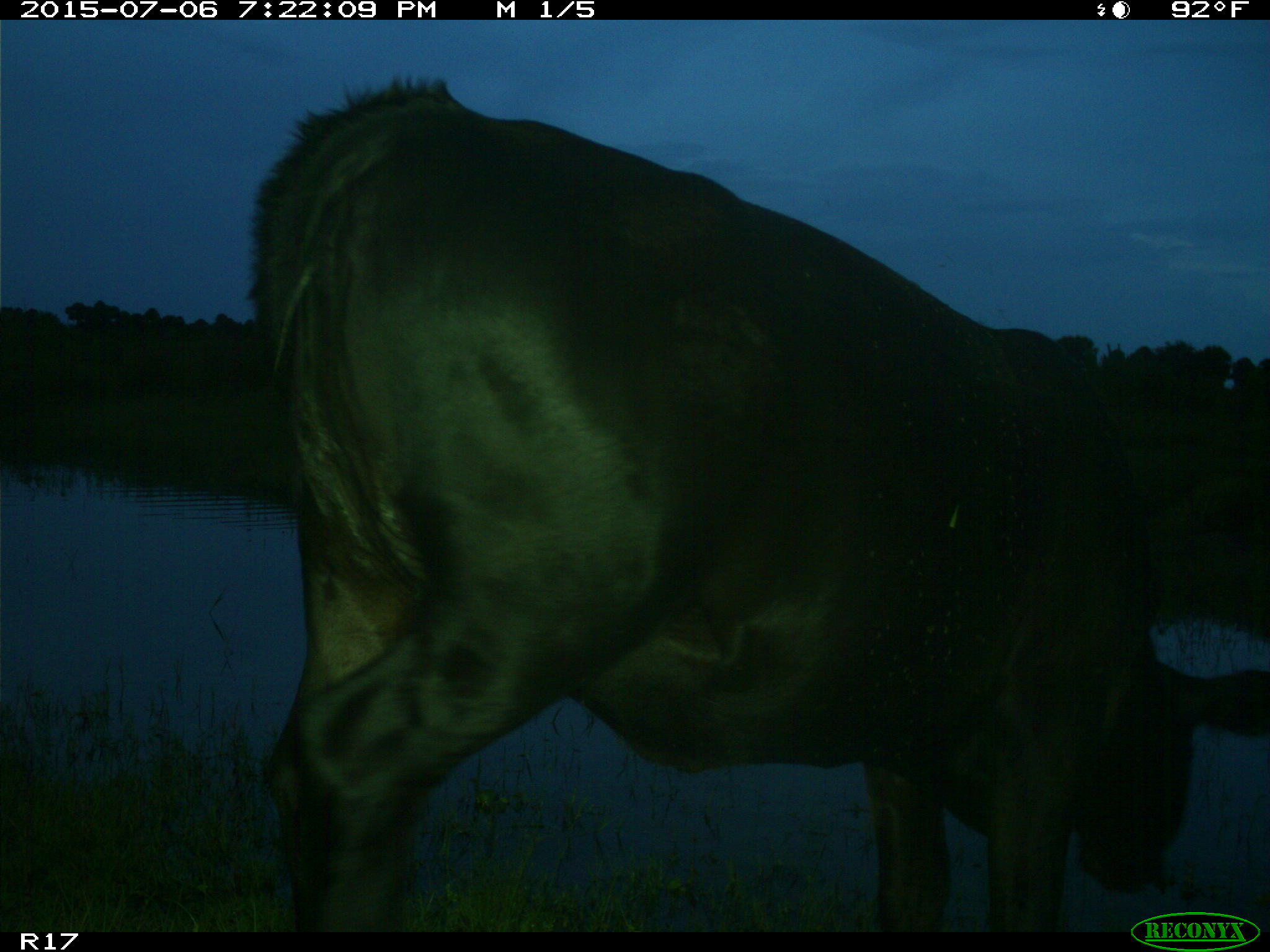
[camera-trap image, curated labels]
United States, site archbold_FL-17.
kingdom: Animalia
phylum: Chordata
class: Mammalia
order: Artiodactyla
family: Bovidae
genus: Bos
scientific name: Bos taurus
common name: domestic cow